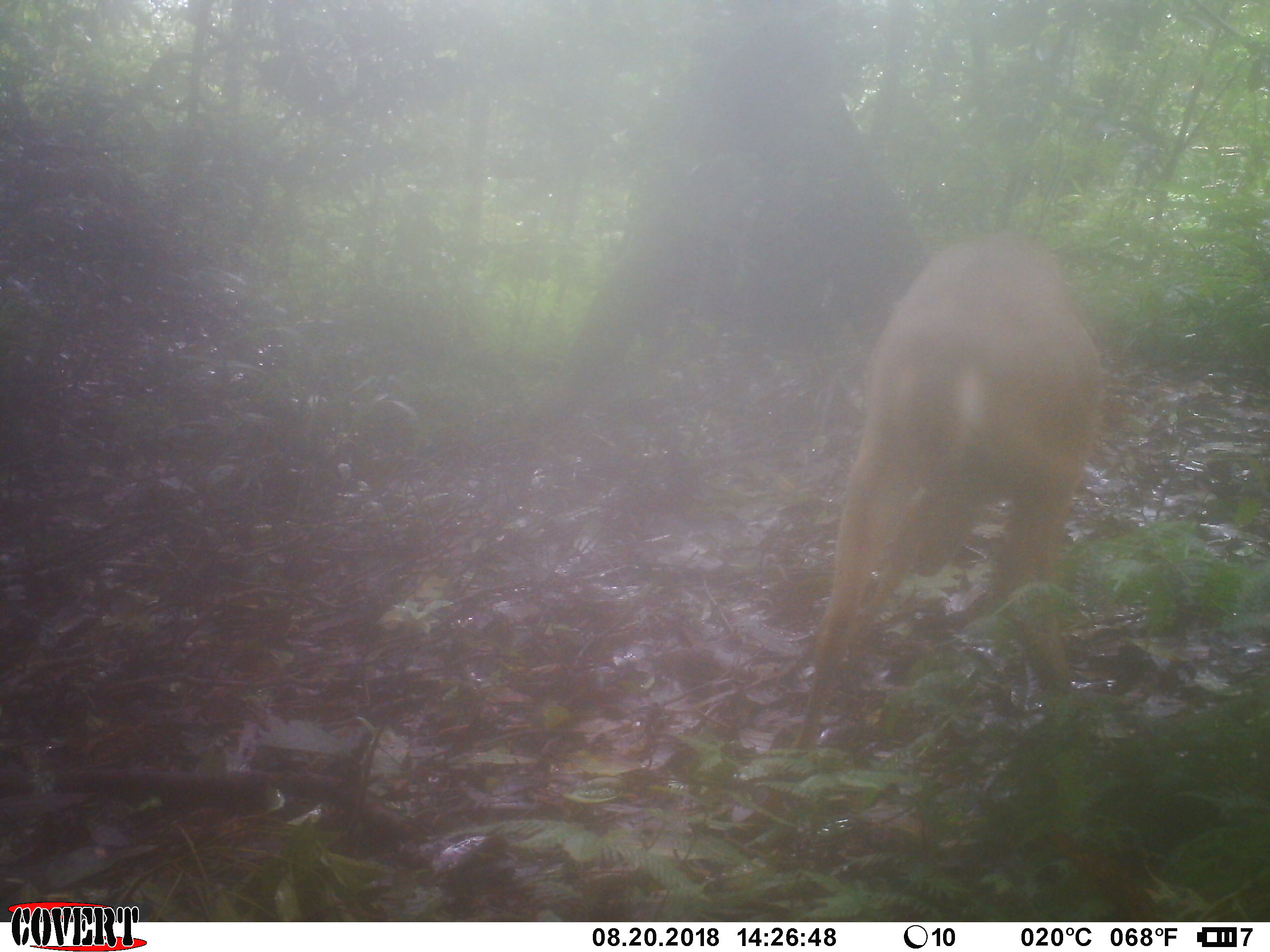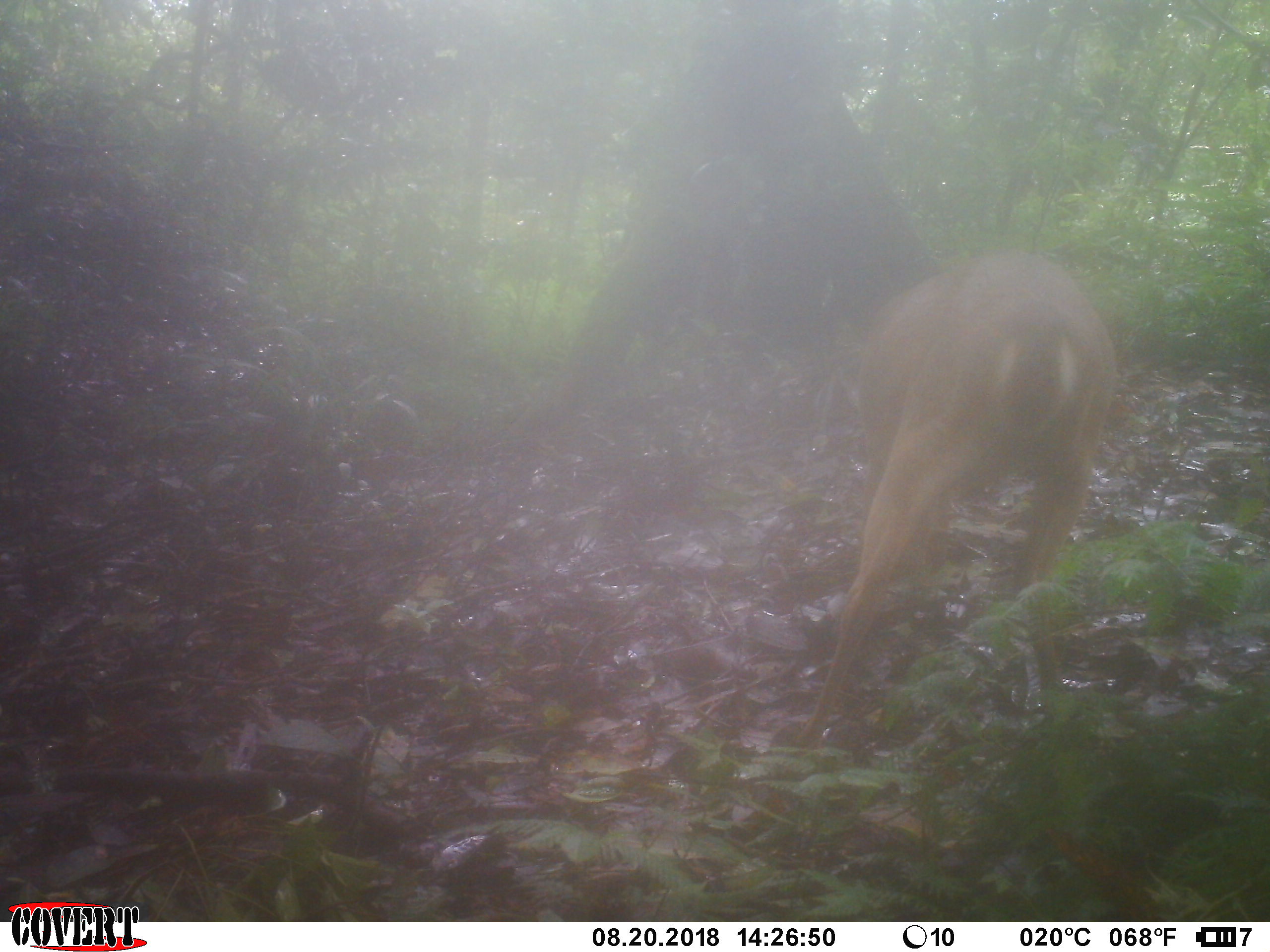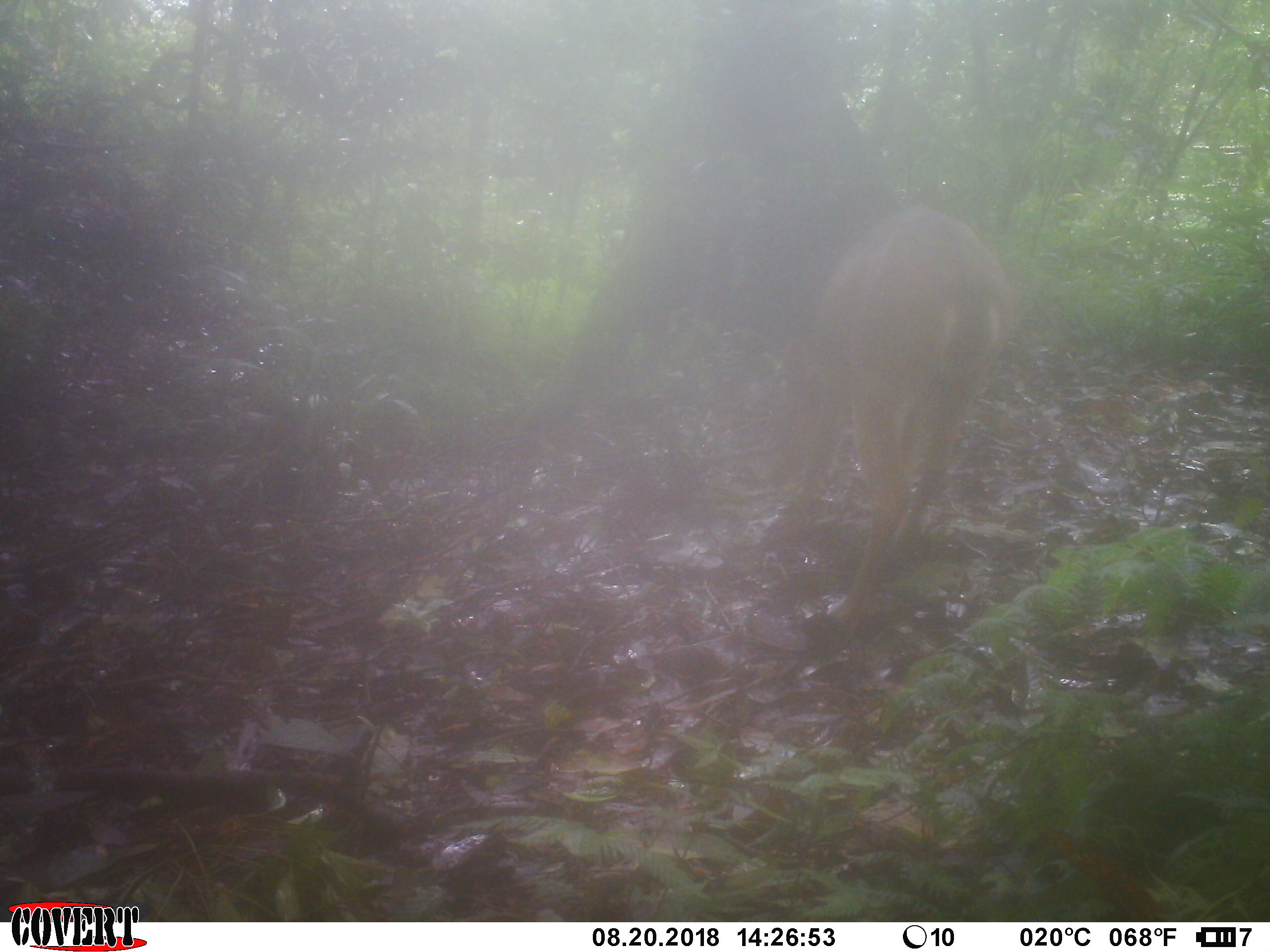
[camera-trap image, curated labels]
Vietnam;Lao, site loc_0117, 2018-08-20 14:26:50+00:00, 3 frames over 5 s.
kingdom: Animalia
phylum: Chordata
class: Mammalia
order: Artiodactyla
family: Cervidae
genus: Muntiacus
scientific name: Muntiacus vuquangensis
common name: large-antlered muntjac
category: large antlered muntjac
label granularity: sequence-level